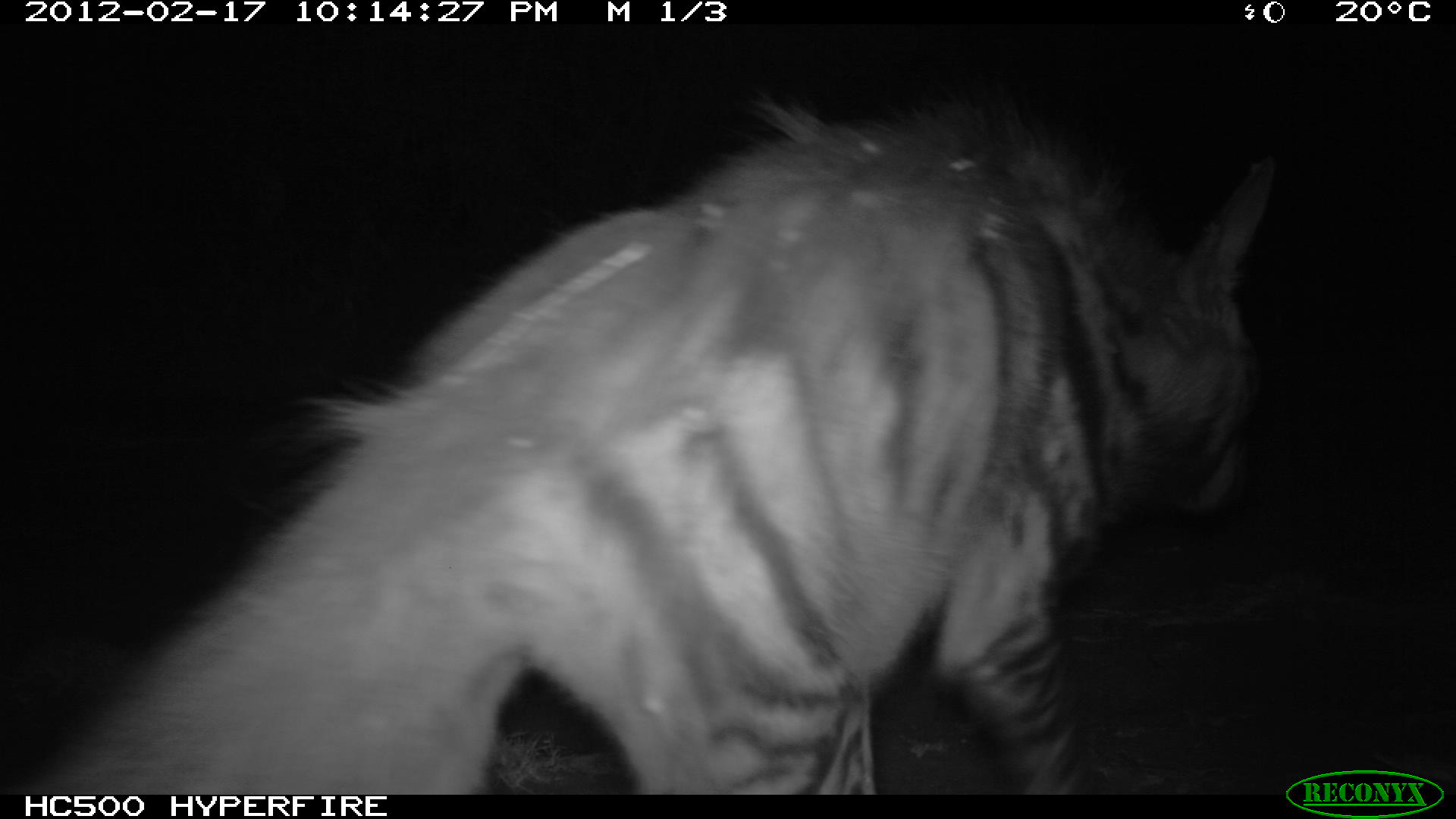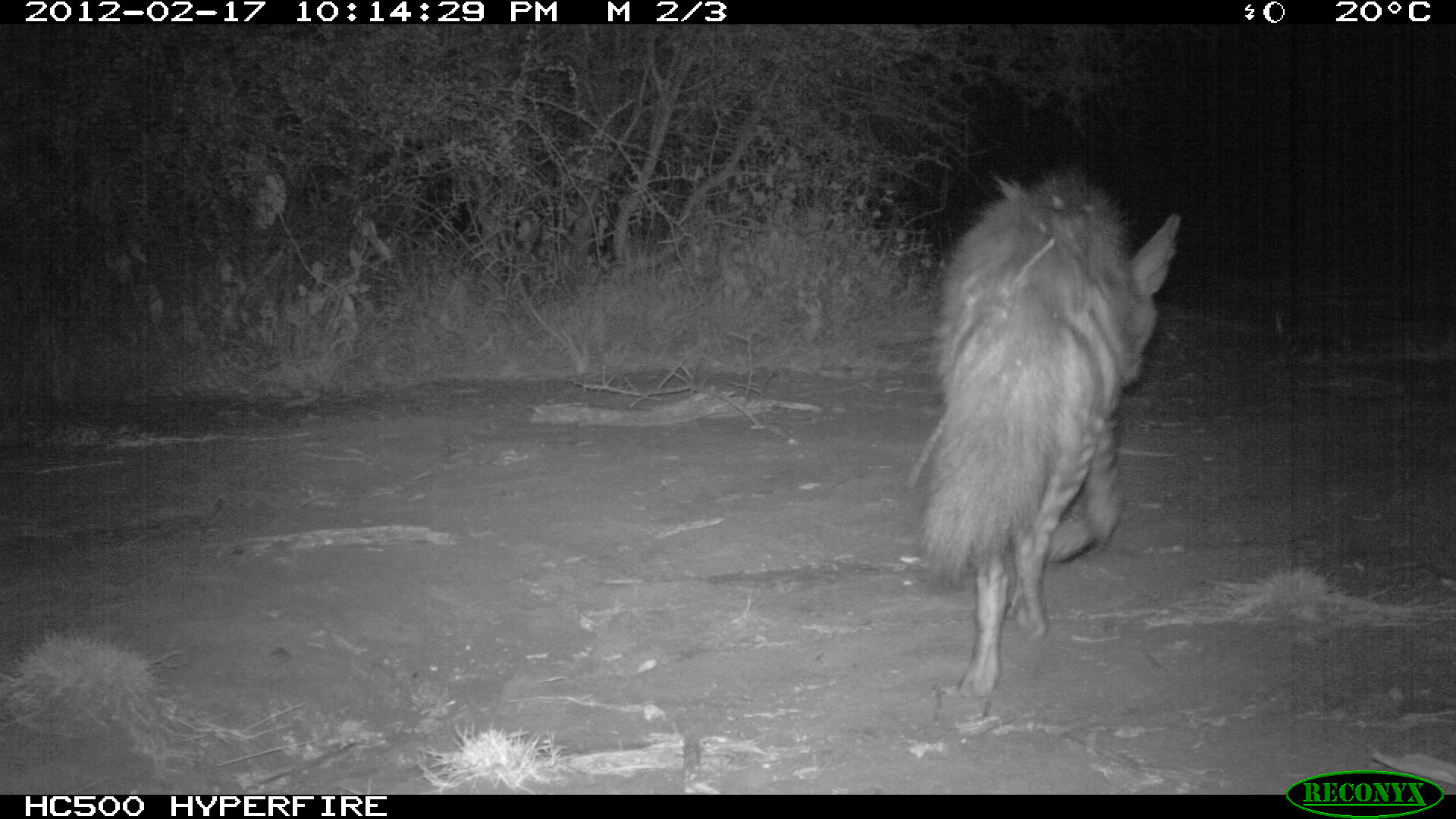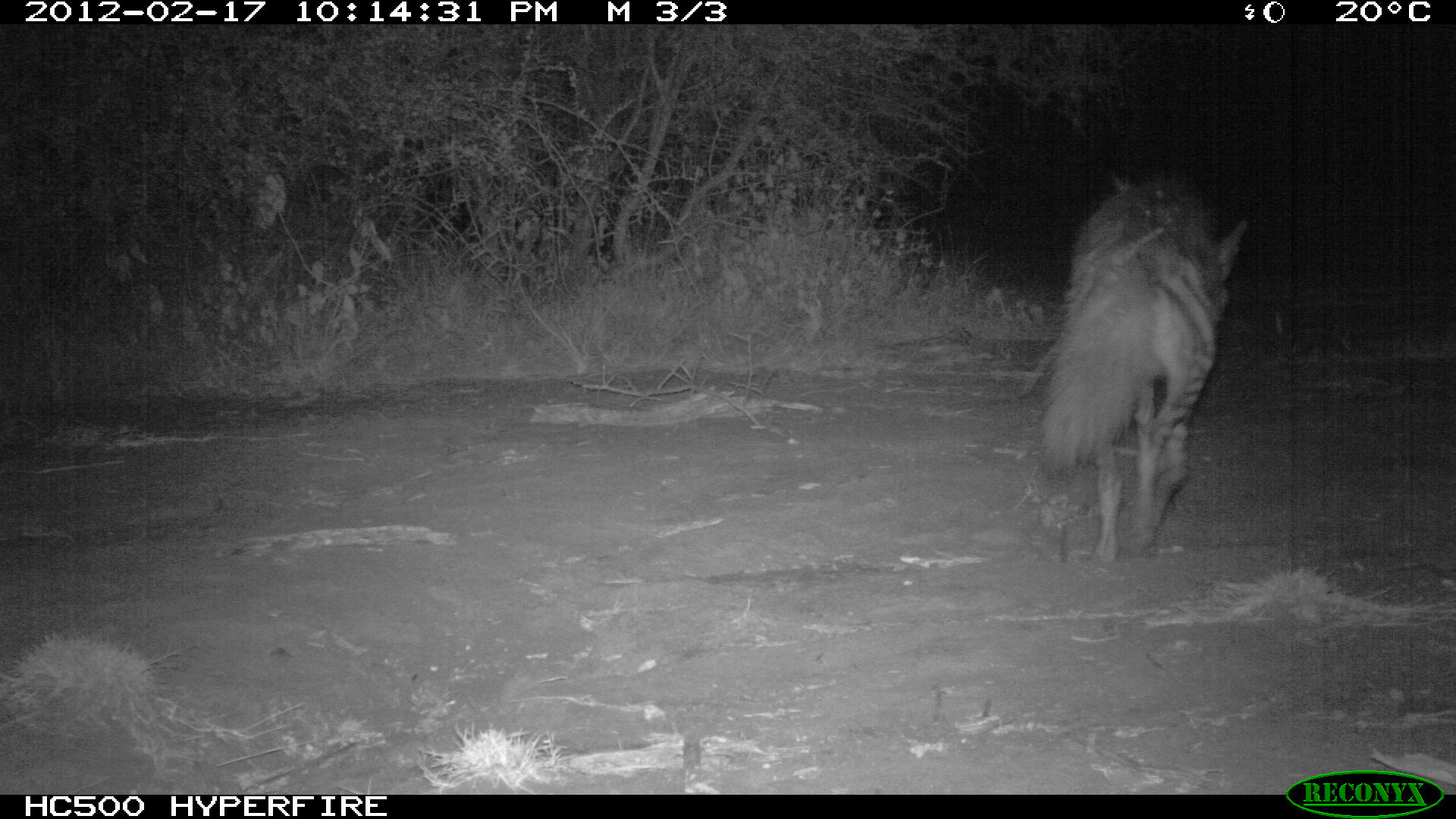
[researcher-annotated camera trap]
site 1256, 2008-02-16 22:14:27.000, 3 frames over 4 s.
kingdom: Animalia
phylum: Chordata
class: Mammalia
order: Carnivora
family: Hyaenidae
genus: Hyaena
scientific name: Hyaena hyaena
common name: striped hyena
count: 1